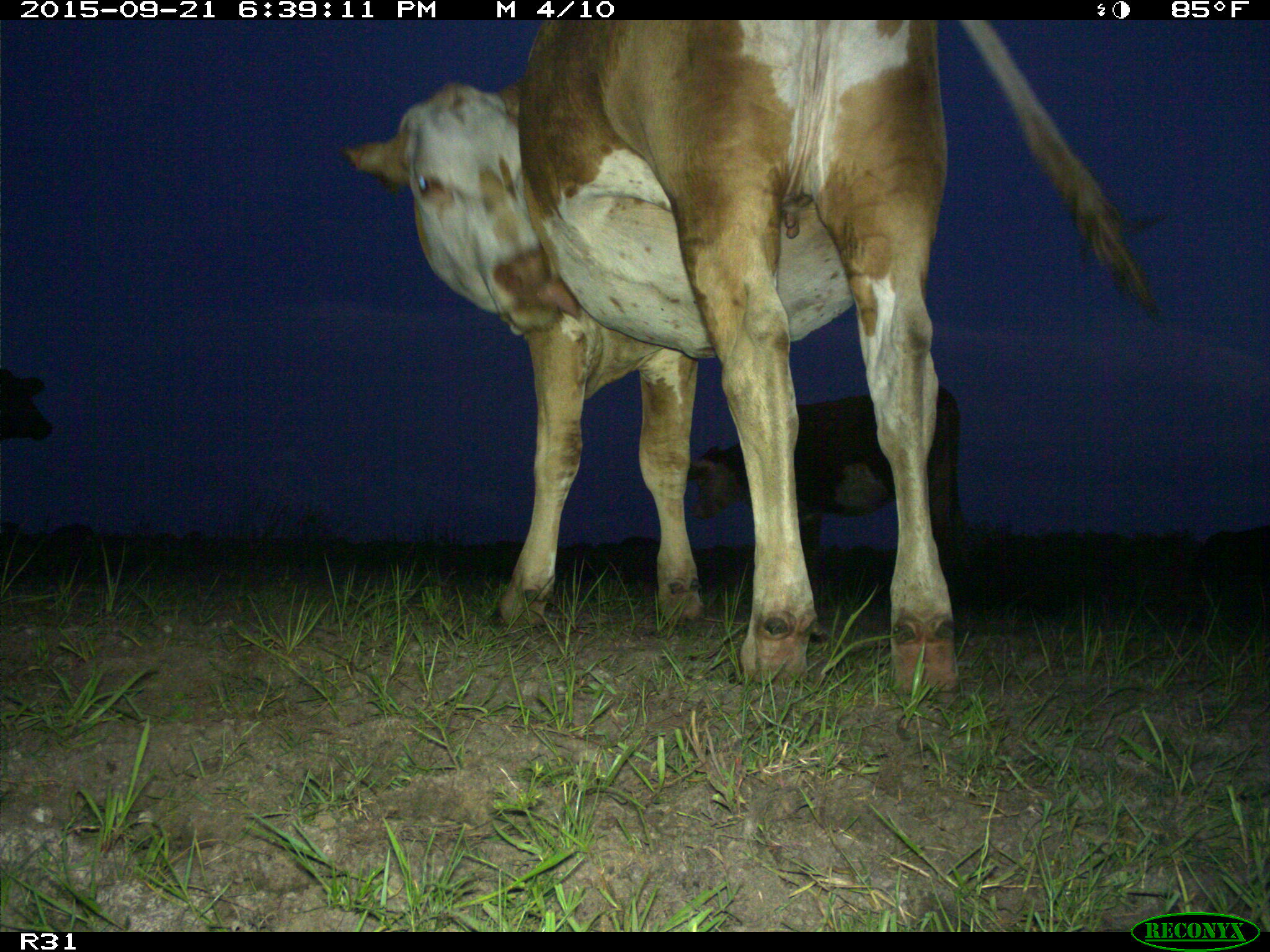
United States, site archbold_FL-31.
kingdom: Animalia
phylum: Chordata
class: Mammalia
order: Artiodactyla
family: Bovidae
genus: Bos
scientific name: Bos taurus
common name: domestic cow